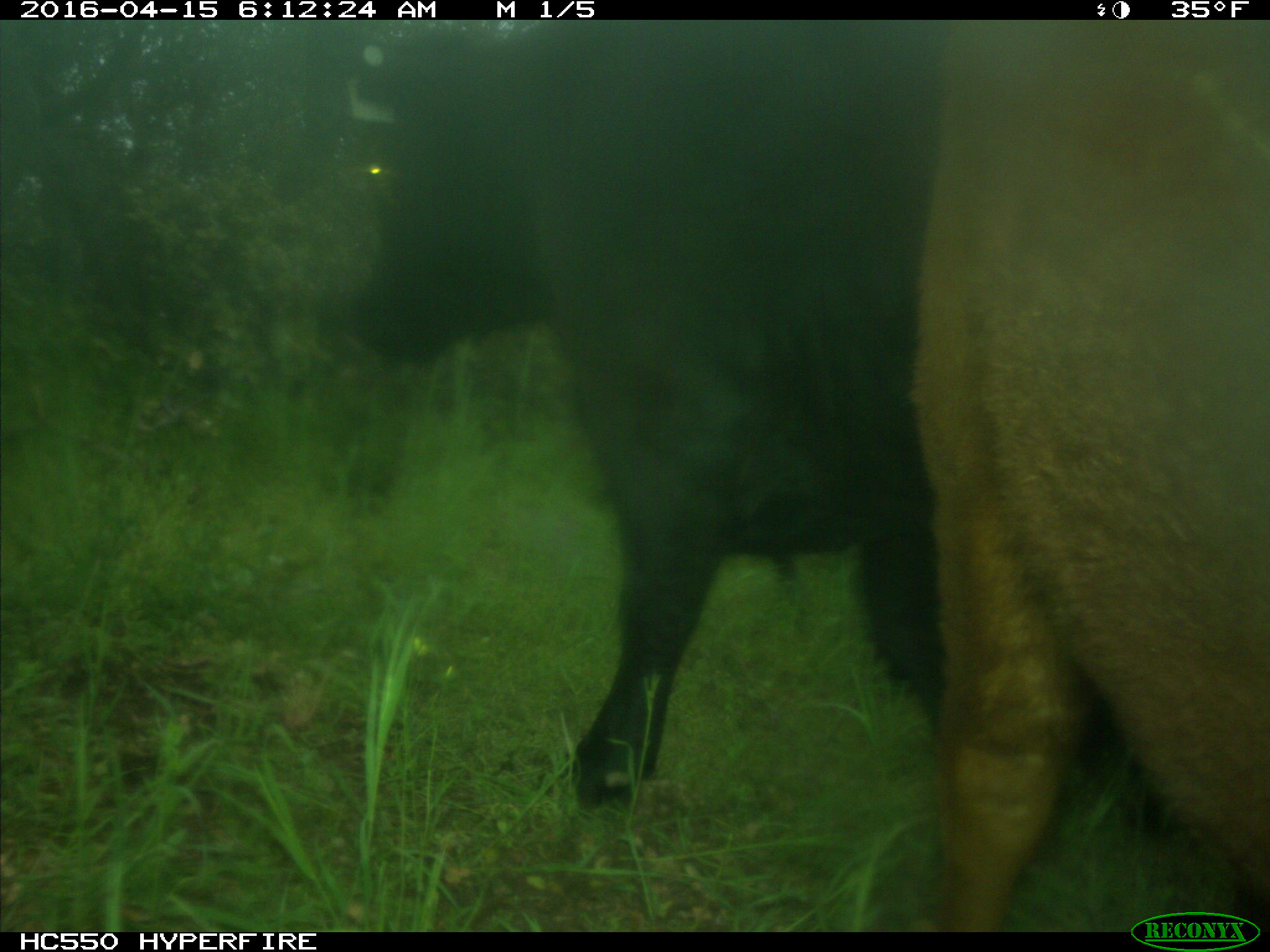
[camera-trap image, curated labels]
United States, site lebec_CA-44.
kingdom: Animalia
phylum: Chordata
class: Mammalia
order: Artiodactyla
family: Bovidae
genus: Bos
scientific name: Bos taurus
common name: domestic cow